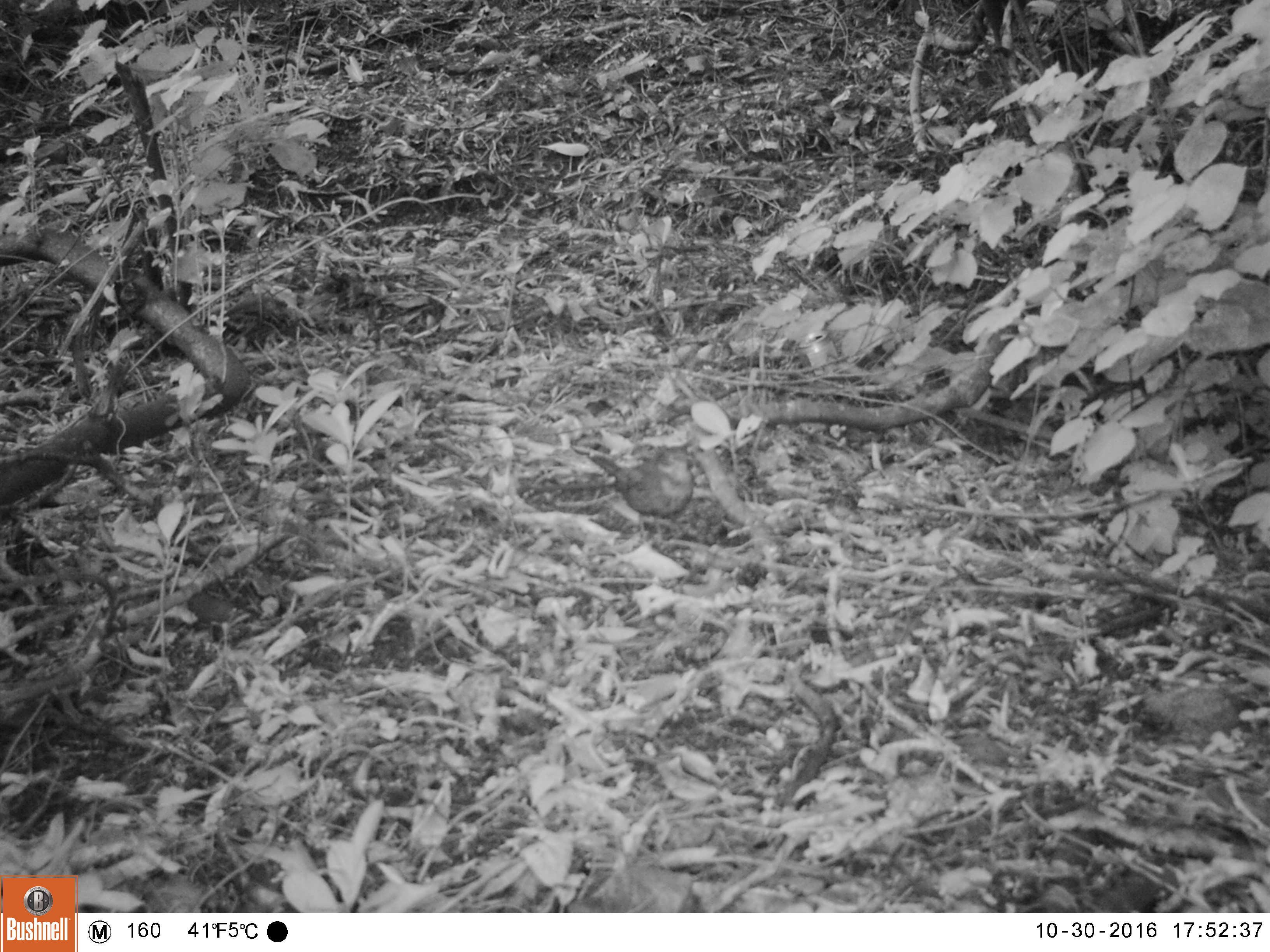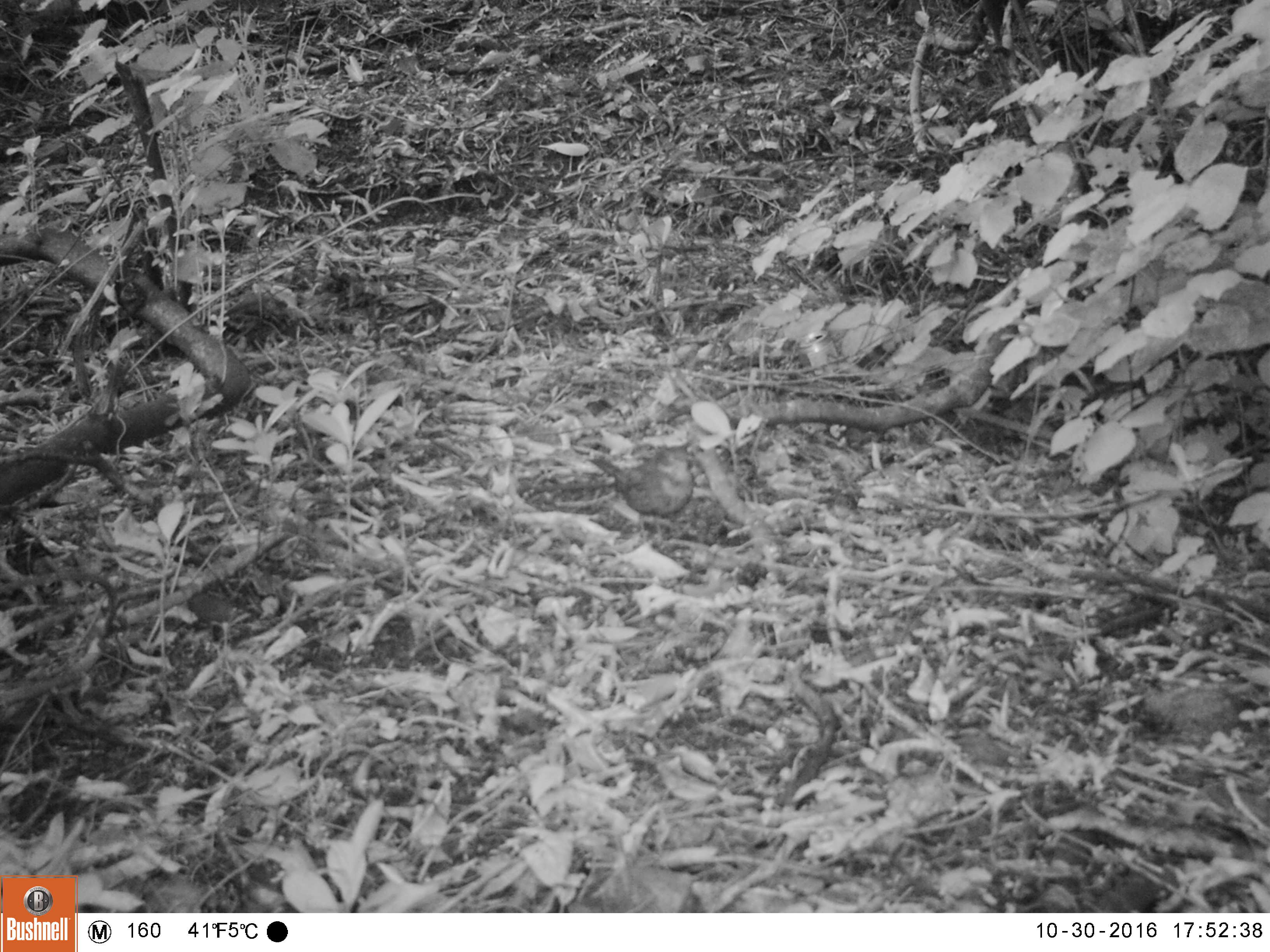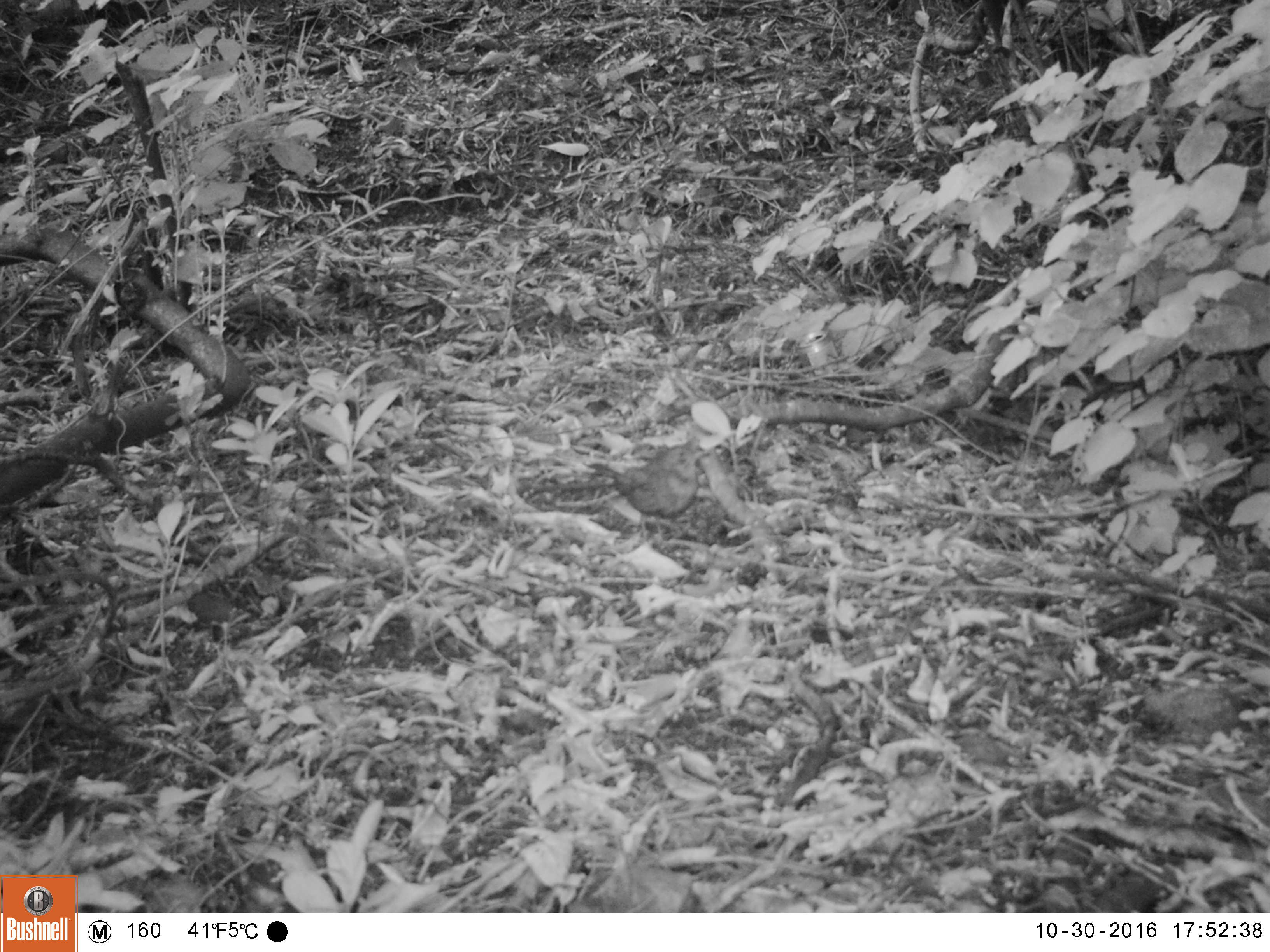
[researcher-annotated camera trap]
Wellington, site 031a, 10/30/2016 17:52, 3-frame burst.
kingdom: Animalia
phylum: Chordata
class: Aves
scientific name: Aves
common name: bird